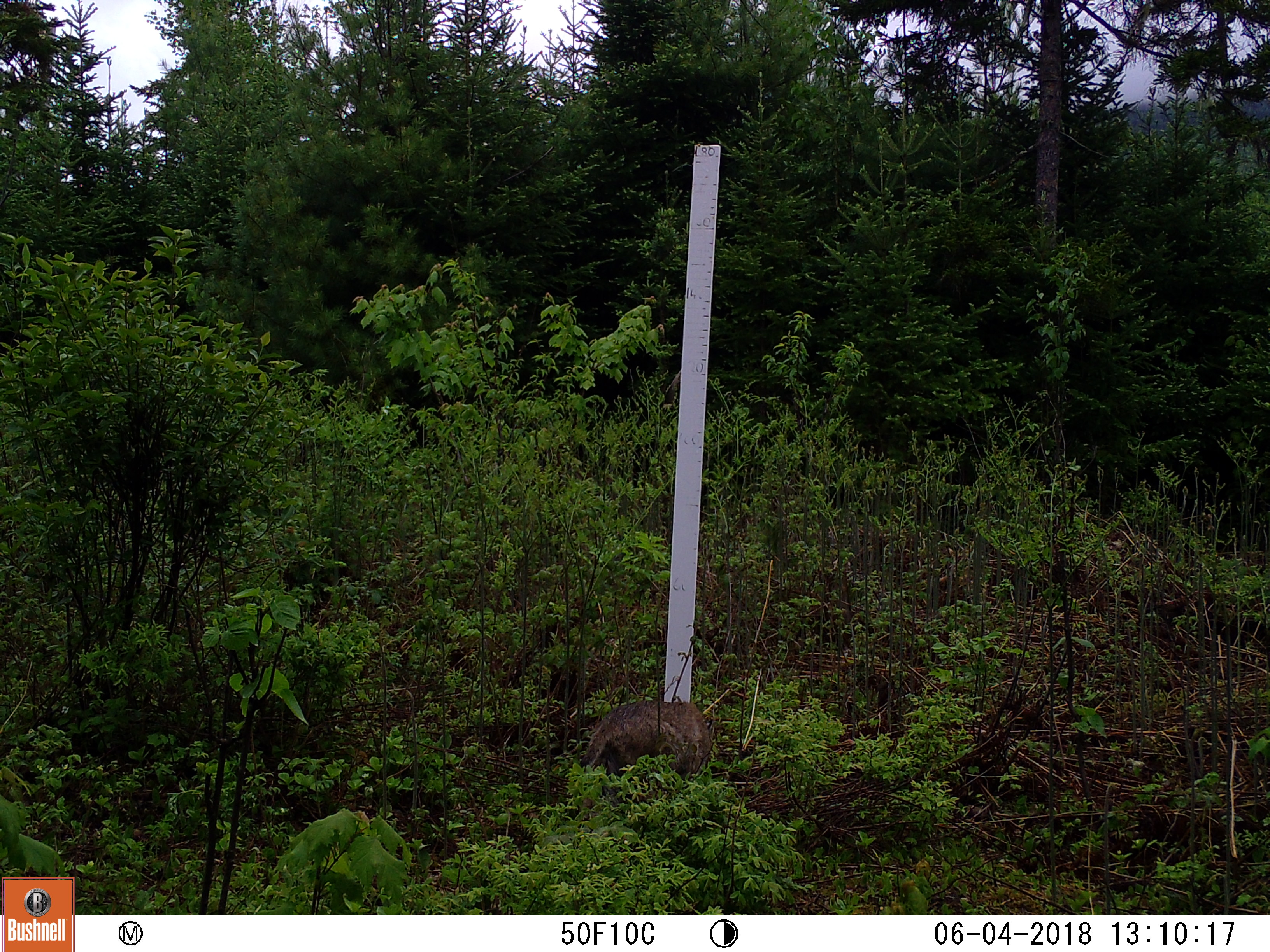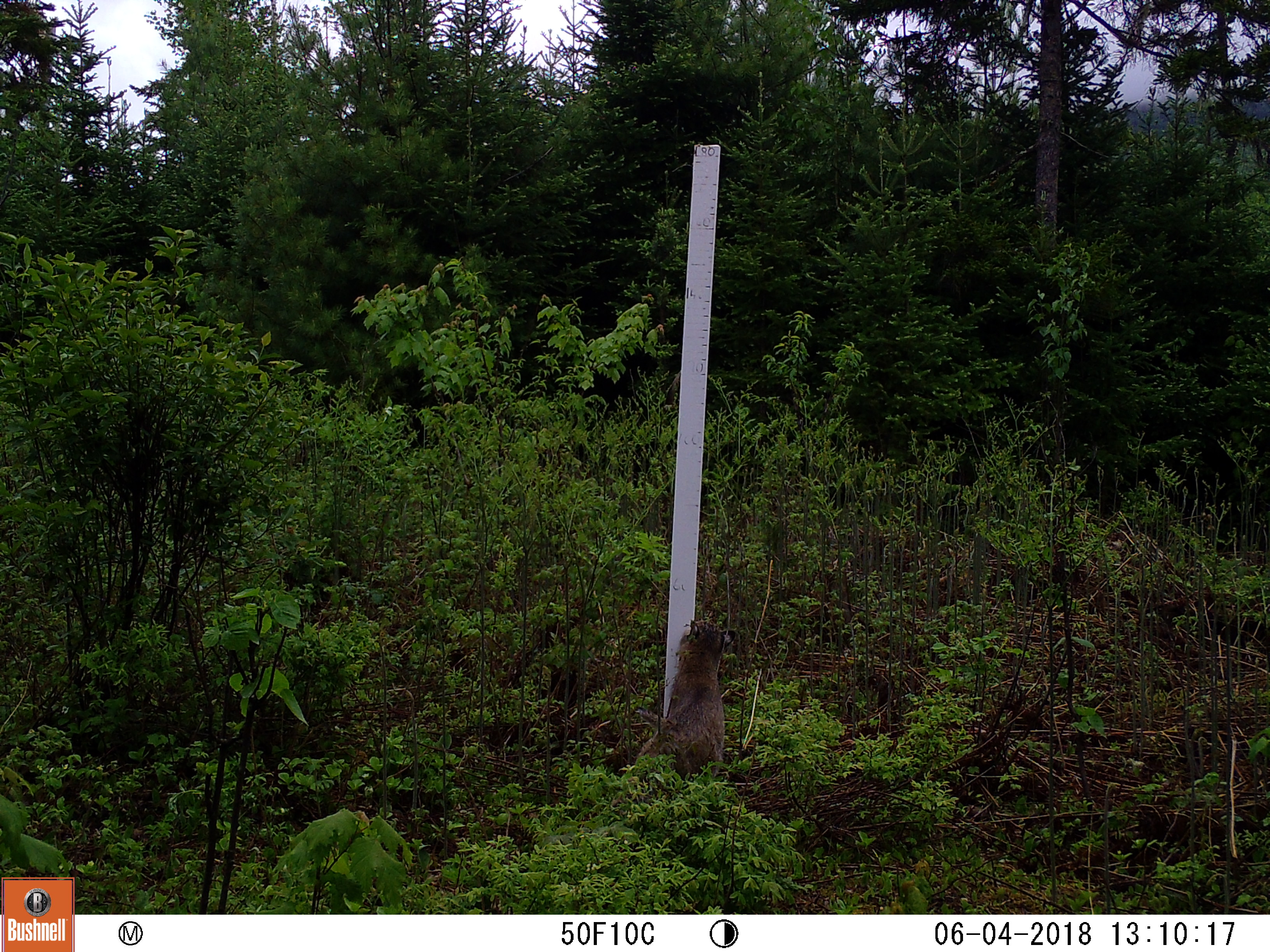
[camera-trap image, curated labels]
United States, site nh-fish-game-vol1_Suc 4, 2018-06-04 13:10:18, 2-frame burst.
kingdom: Animalia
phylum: Chordata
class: Mammalia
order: Carnivora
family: Felidae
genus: Lynx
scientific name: Lynx rufus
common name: bobcat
Bobcat (Lynx rufus).